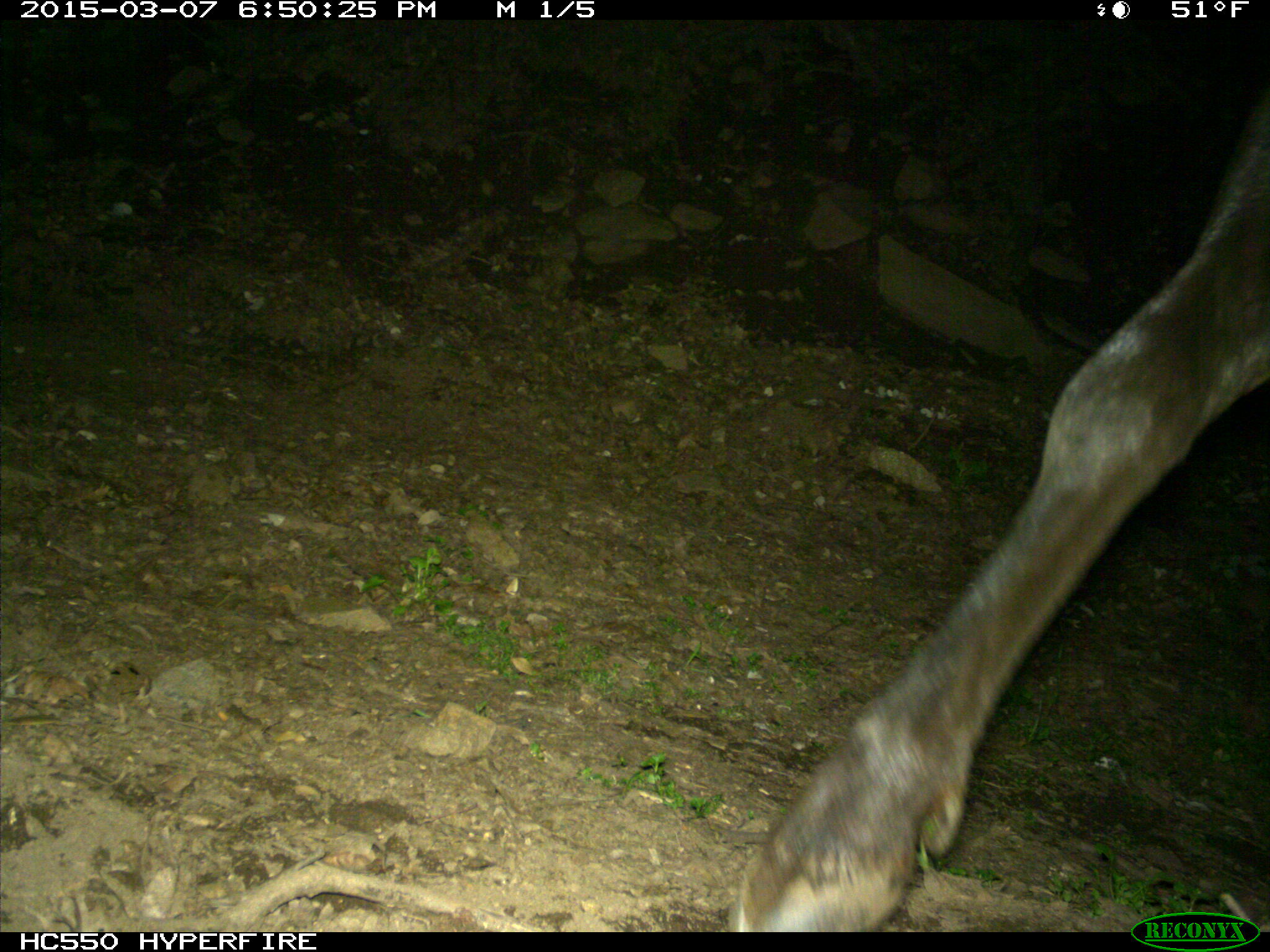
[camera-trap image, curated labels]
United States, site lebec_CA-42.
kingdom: Animalia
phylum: Chordata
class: Mammalia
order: Artiodactyla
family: Cervidae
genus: Cervus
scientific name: Cervus canadensis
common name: elk